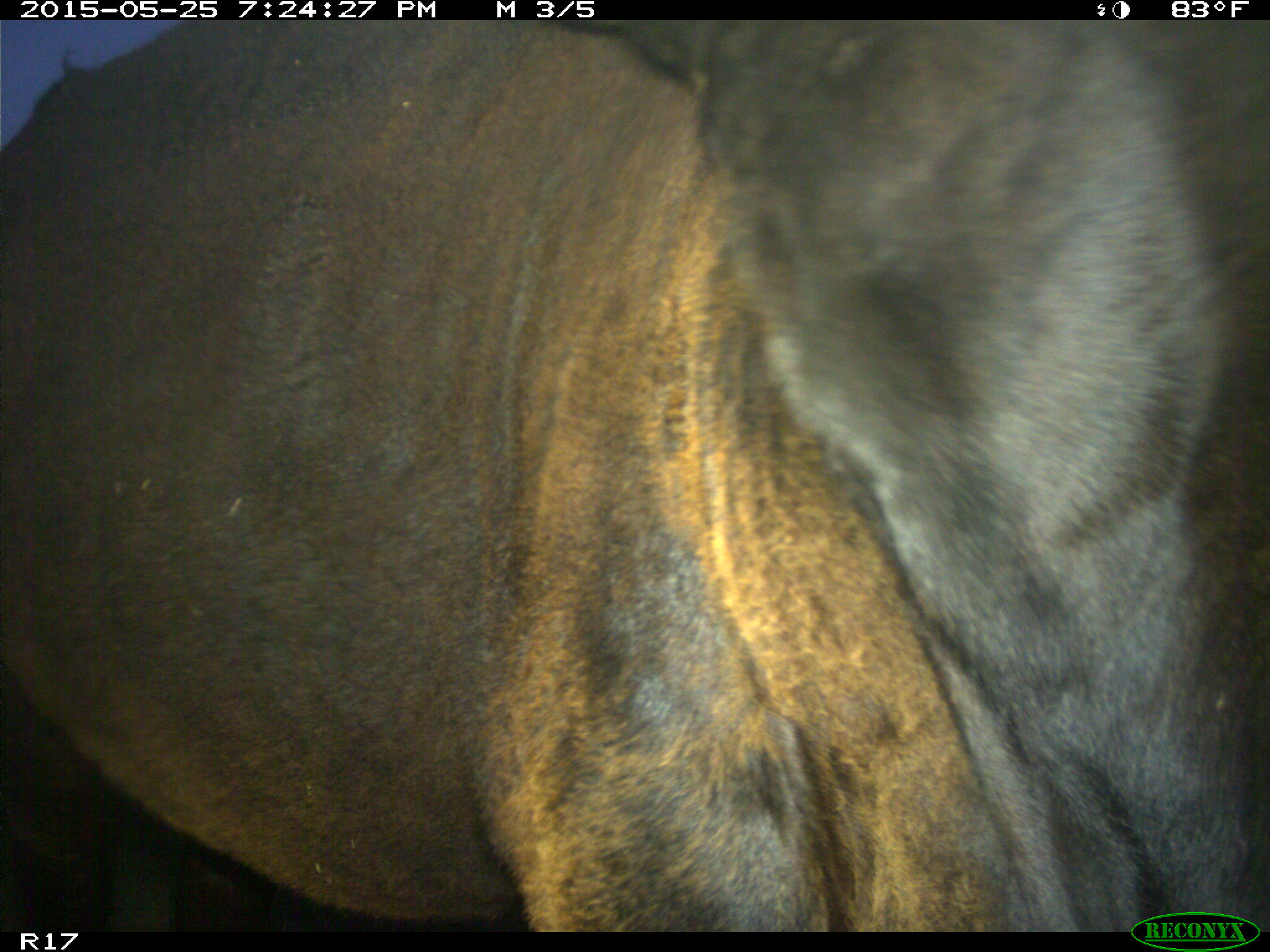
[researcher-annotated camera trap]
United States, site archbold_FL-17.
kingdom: Animalia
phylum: Chordata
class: Mammalia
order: Artiodactyla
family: Bovidae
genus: Bos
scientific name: Bos taurus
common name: domestic cow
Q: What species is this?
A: Bos taurus (domestic cow).